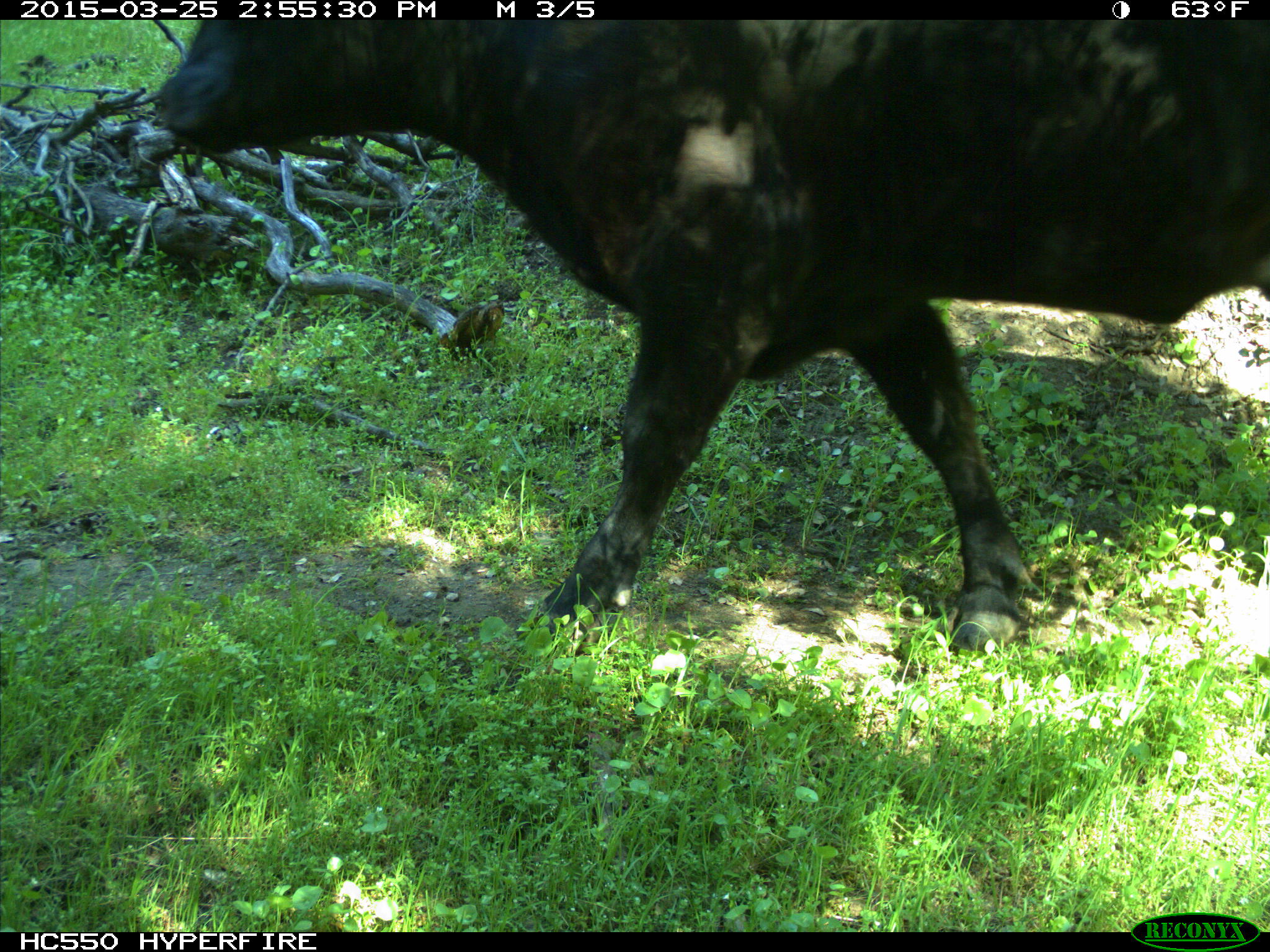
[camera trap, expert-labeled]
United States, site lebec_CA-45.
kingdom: Animalia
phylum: Chordata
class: Mammalia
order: Artiodactyla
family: Bovidae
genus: Bos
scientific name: Bos taurus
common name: domestic cow